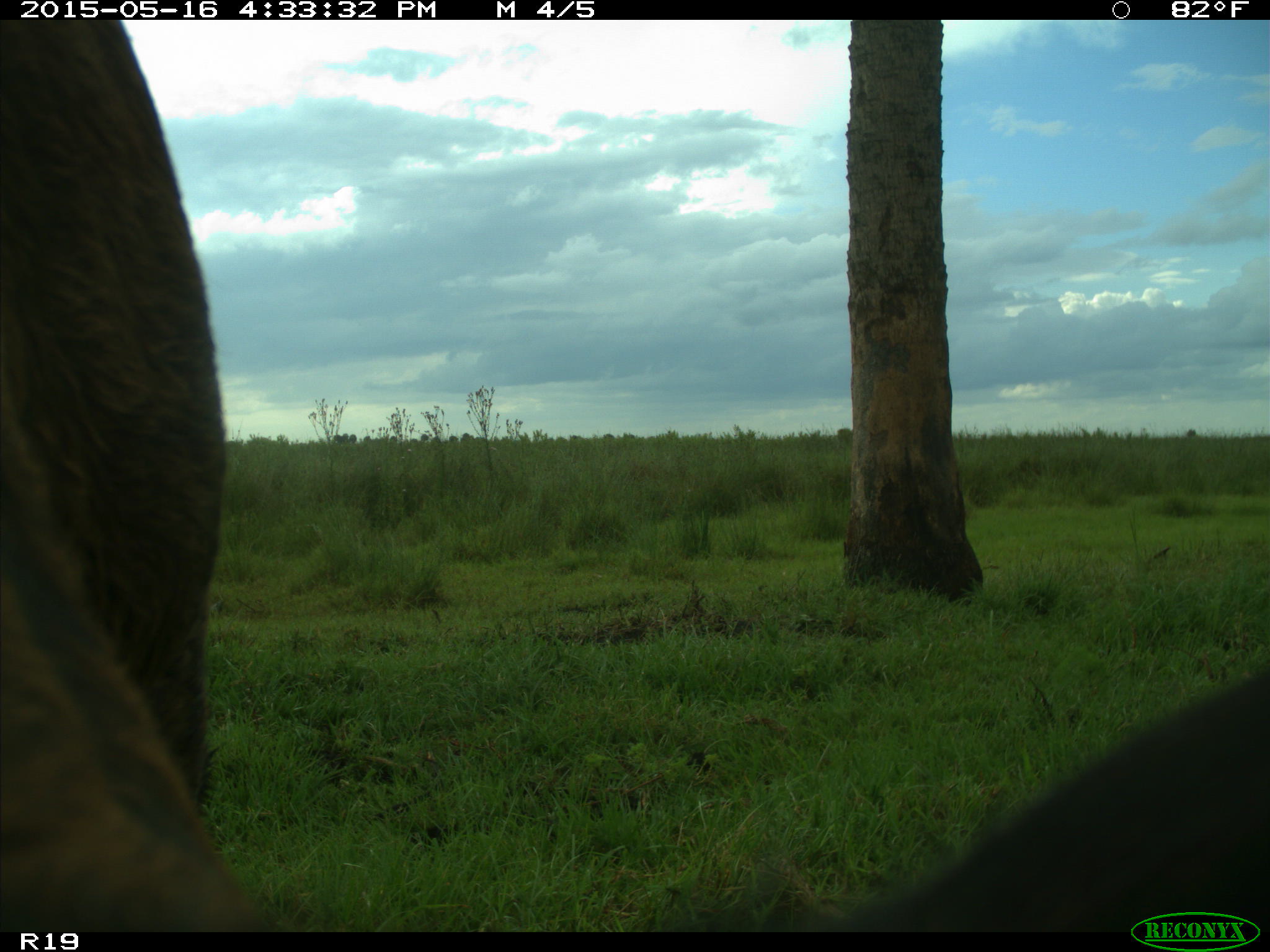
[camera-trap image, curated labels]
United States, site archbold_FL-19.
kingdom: Animalia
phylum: Chordata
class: Mammalia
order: Artiodactyla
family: Bovidae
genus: Bos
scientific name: Bos taurus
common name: domestic cow